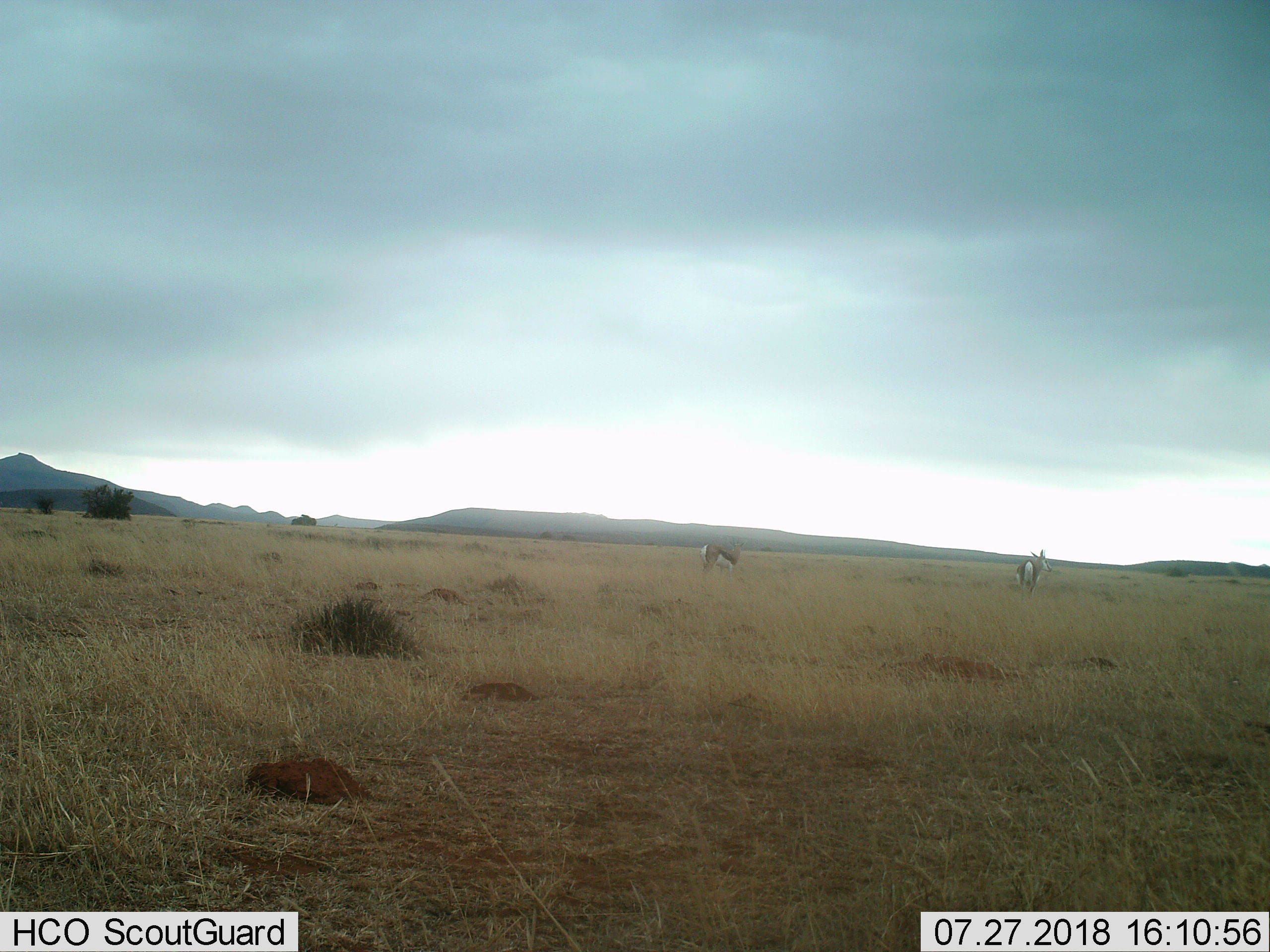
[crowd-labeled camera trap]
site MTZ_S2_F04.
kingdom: Animalia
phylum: Chordata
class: Mammalia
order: Artiodactyla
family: Bovidae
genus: Antidorcas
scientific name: Antidorcas marsupialis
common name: springbok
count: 2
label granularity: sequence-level